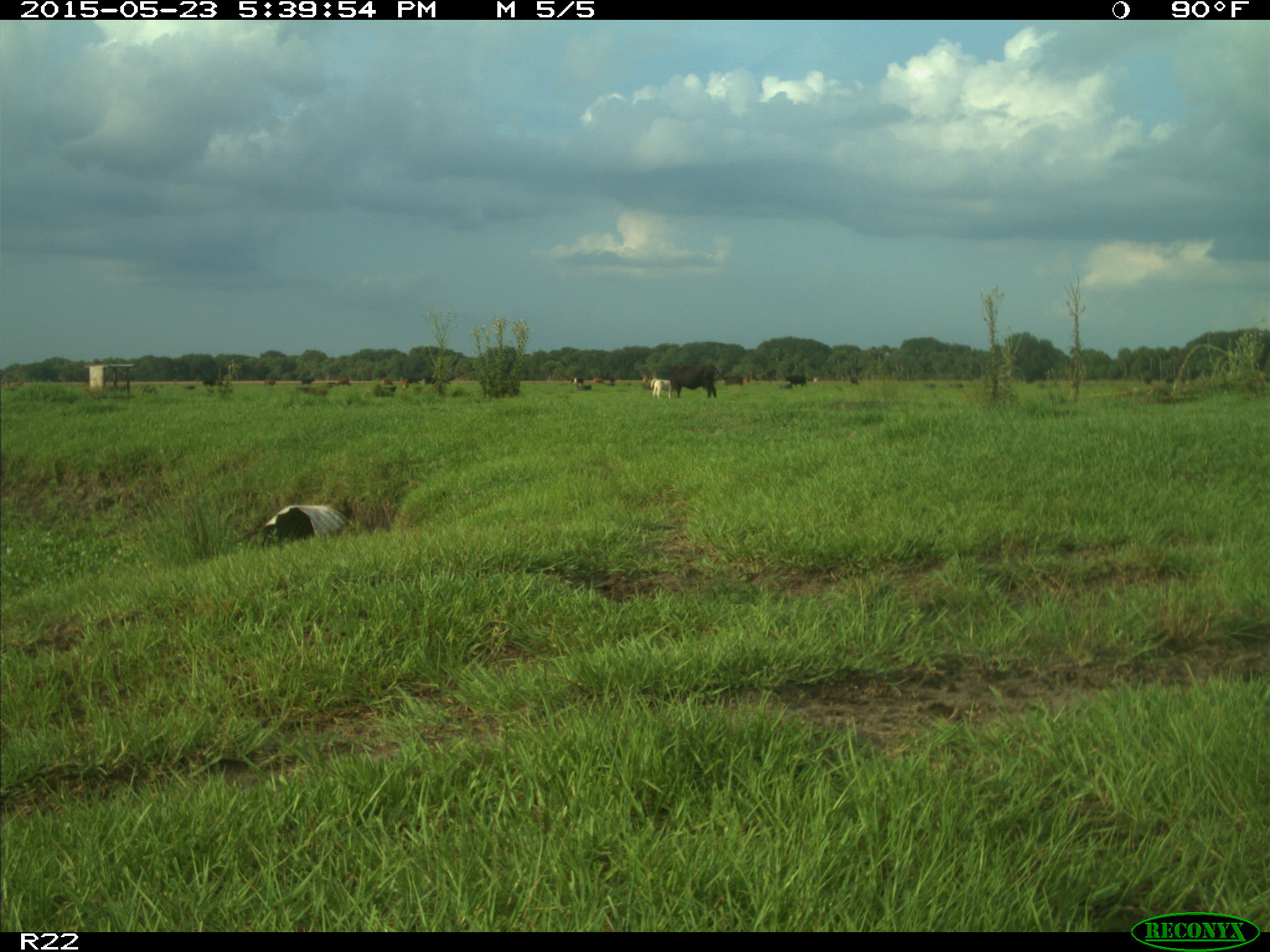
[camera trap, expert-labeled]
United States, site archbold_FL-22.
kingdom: Animalia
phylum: Chordata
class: Mammalia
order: Artiodactyla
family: Bovidae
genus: Bos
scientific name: Bos taurus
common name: domestic cow